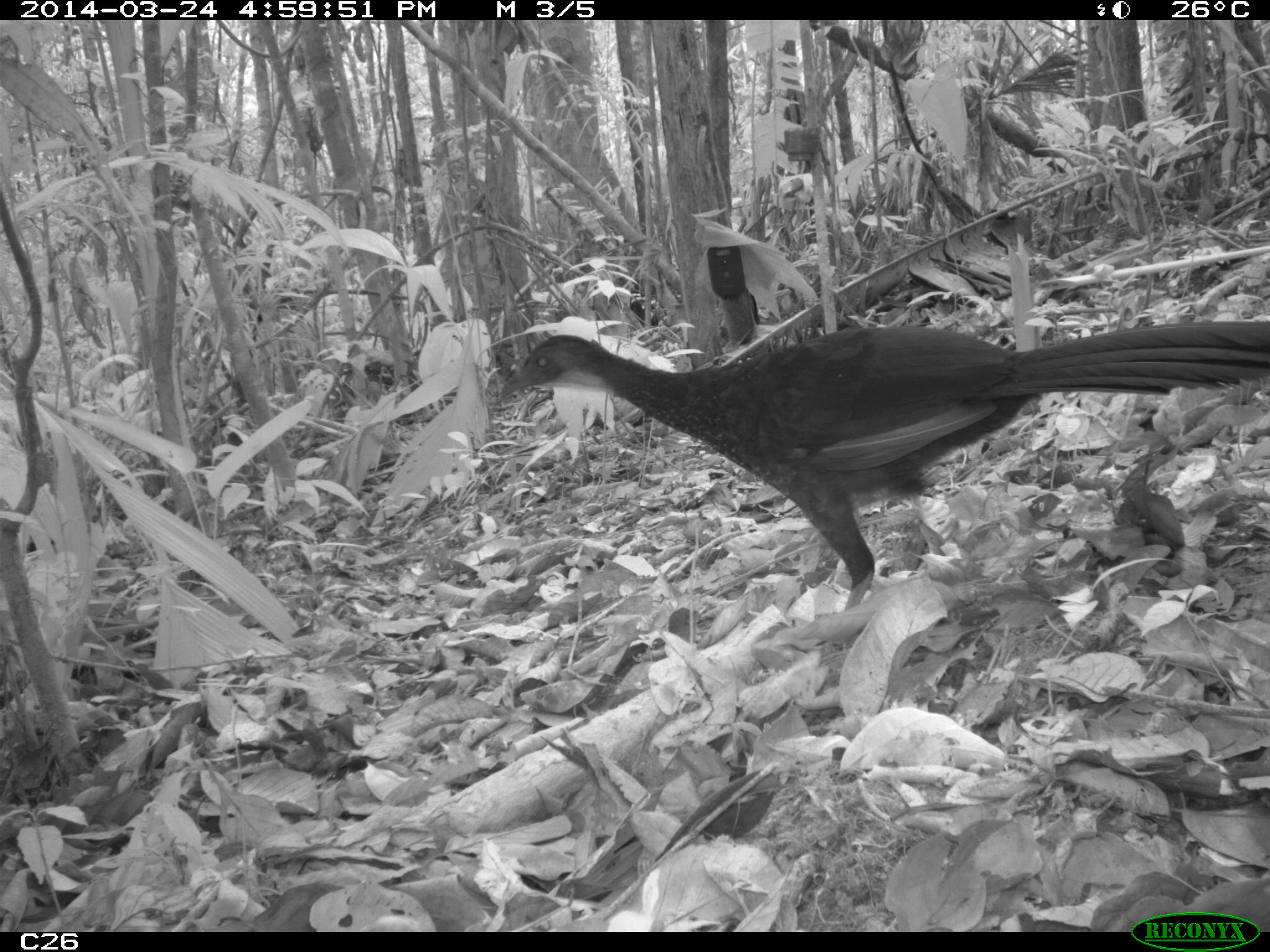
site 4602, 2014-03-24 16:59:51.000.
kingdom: Animalia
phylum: Chordata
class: Aves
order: Galliformes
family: Cracidae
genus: Penelope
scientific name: Penelope jacquacu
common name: spix's guan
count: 1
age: adult